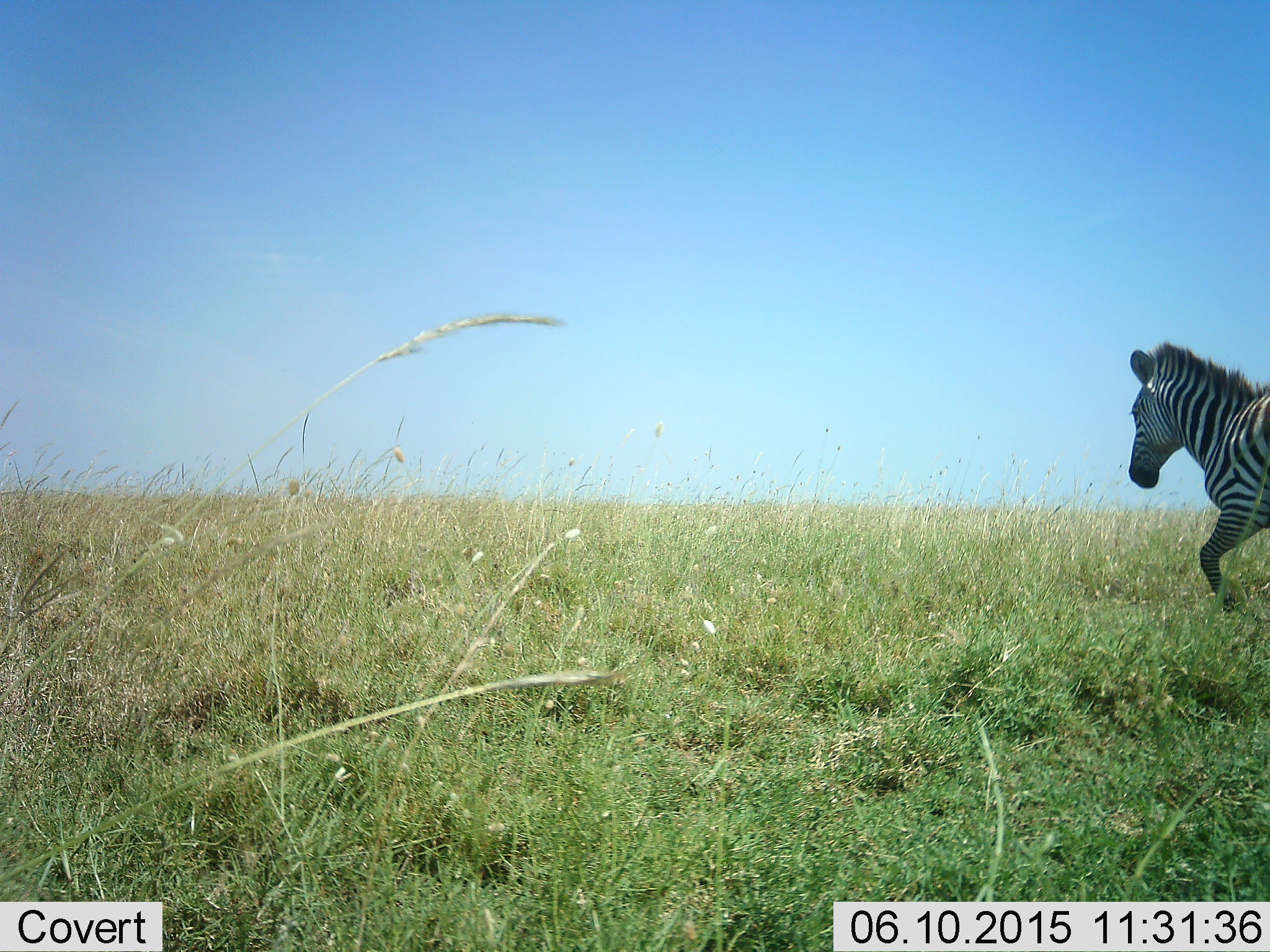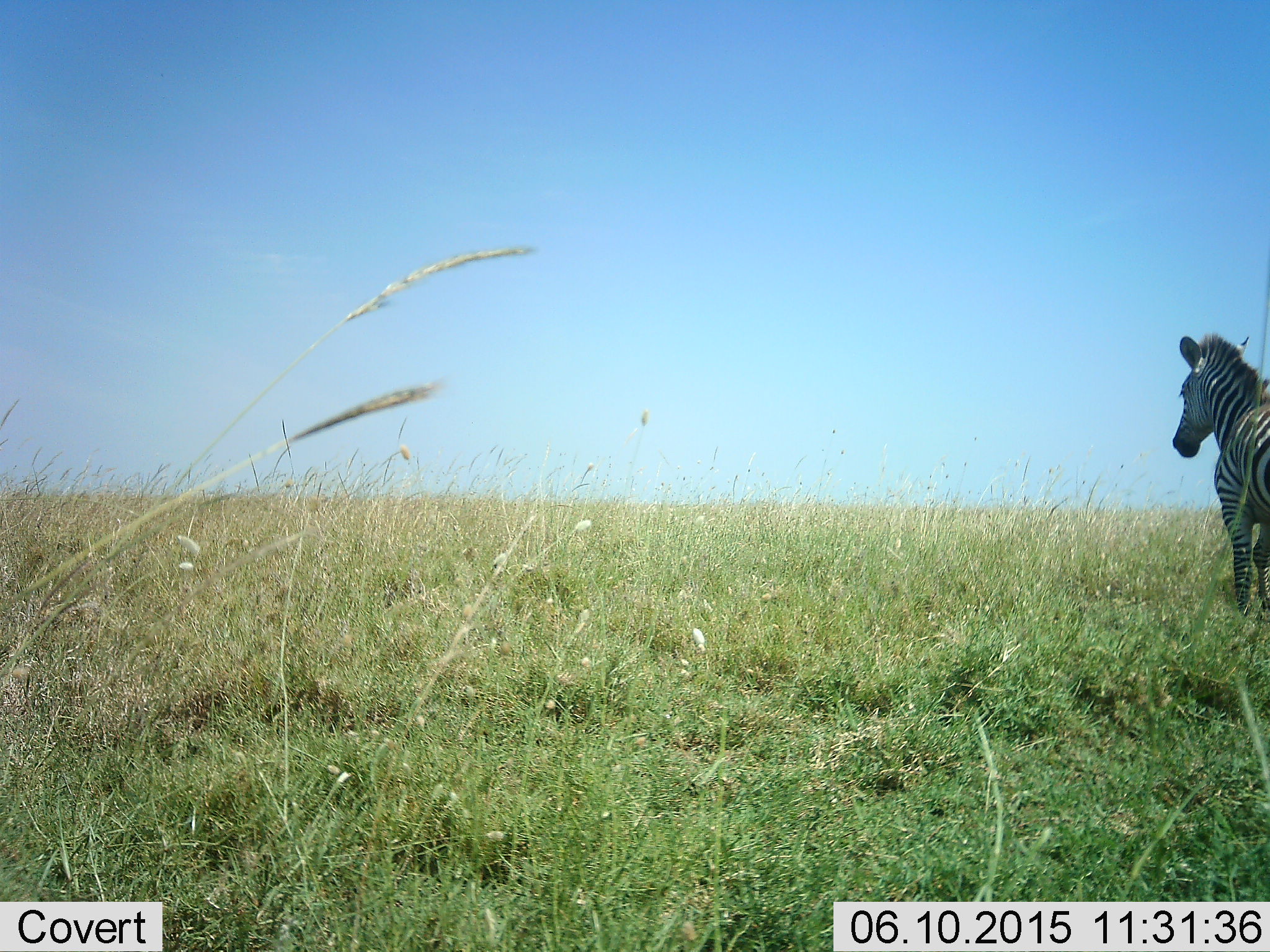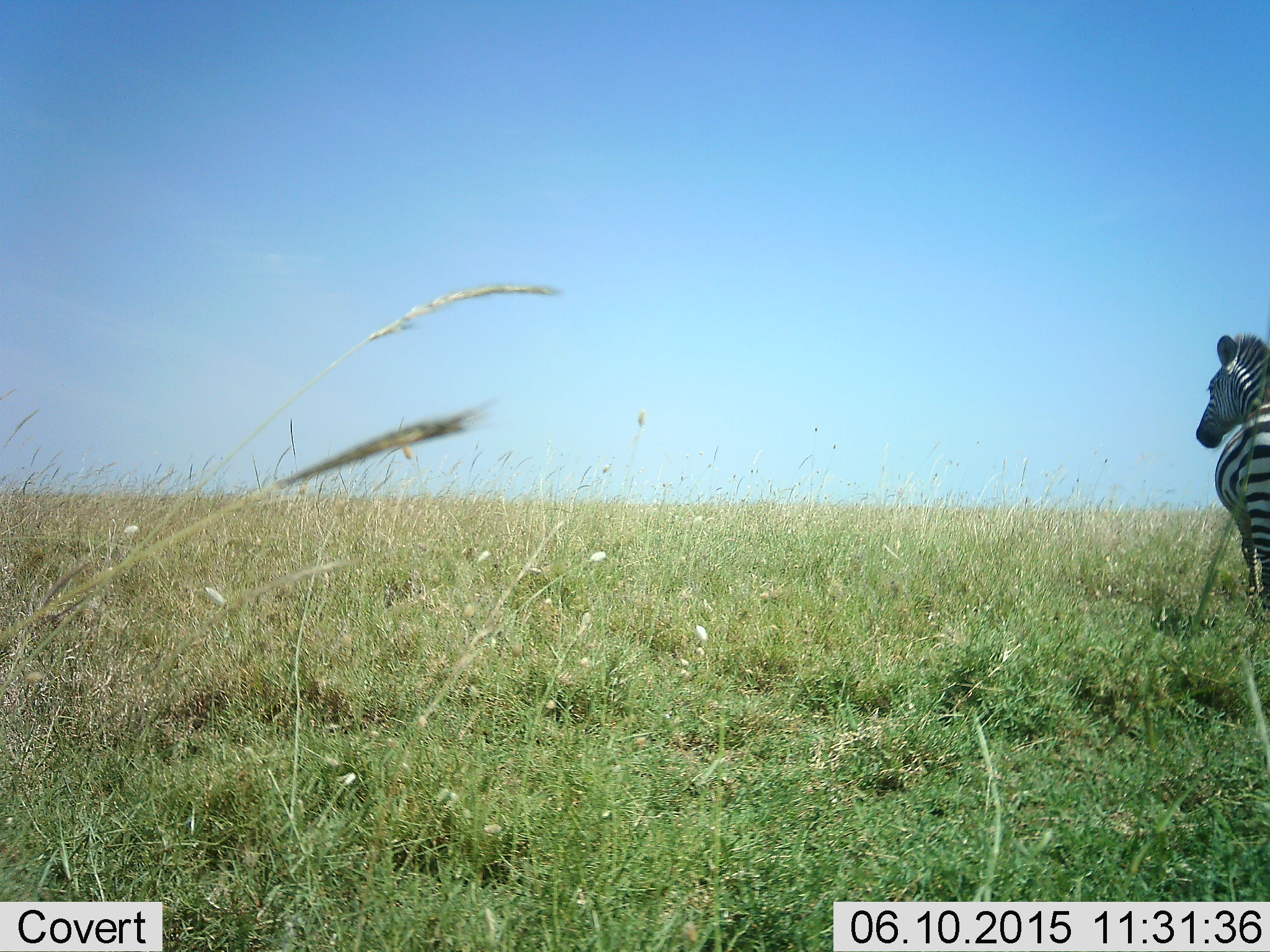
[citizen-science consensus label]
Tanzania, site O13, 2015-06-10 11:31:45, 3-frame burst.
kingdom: Animalia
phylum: Chordata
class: Mammalia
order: Perissodactyla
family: Equidae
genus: Equus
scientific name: Equus quagga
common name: plains zebra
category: zebra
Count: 1.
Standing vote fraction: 40%.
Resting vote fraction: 0%.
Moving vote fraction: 60%.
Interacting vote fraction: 0%.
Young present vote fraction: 0%.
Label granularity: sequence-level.